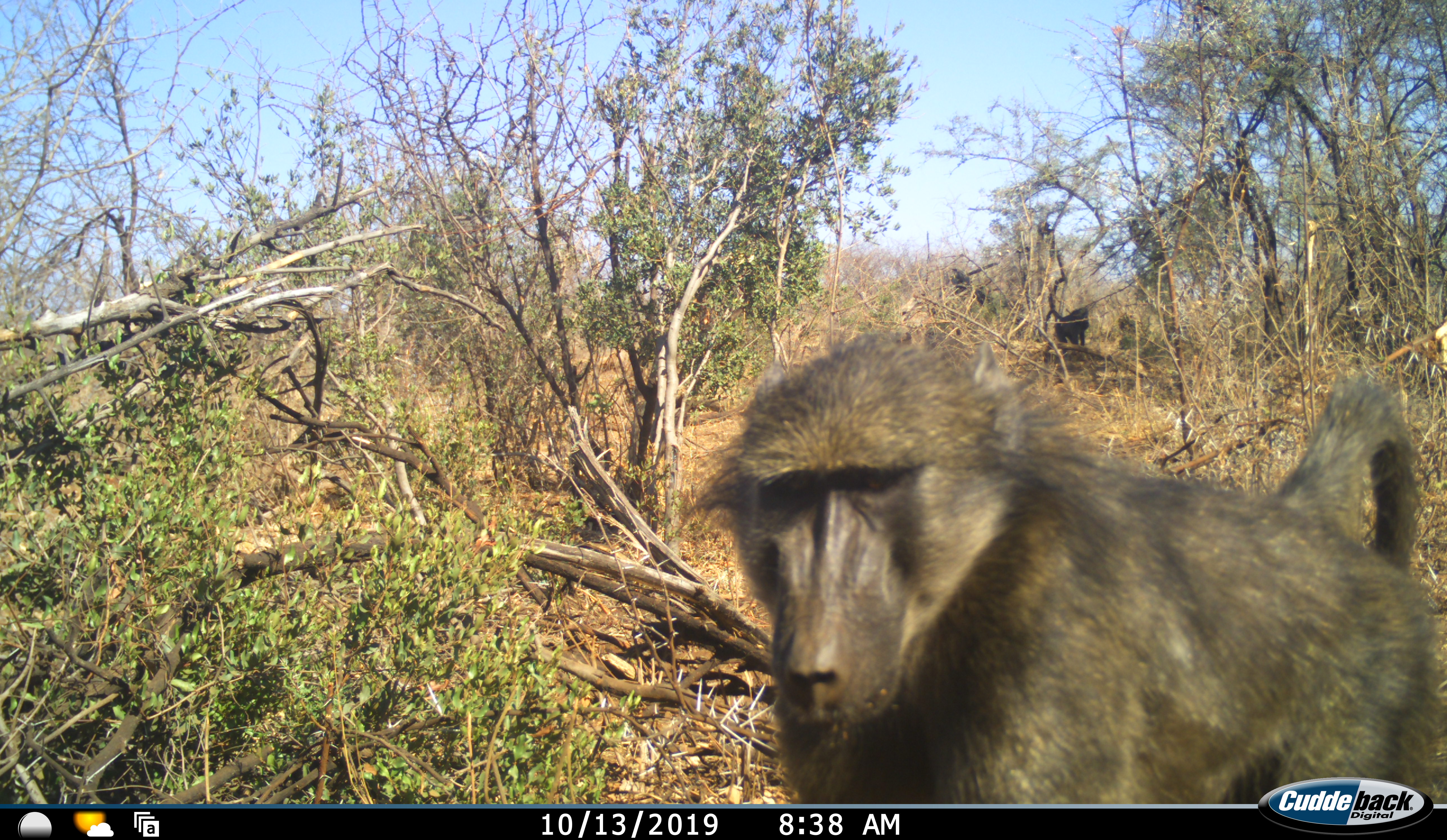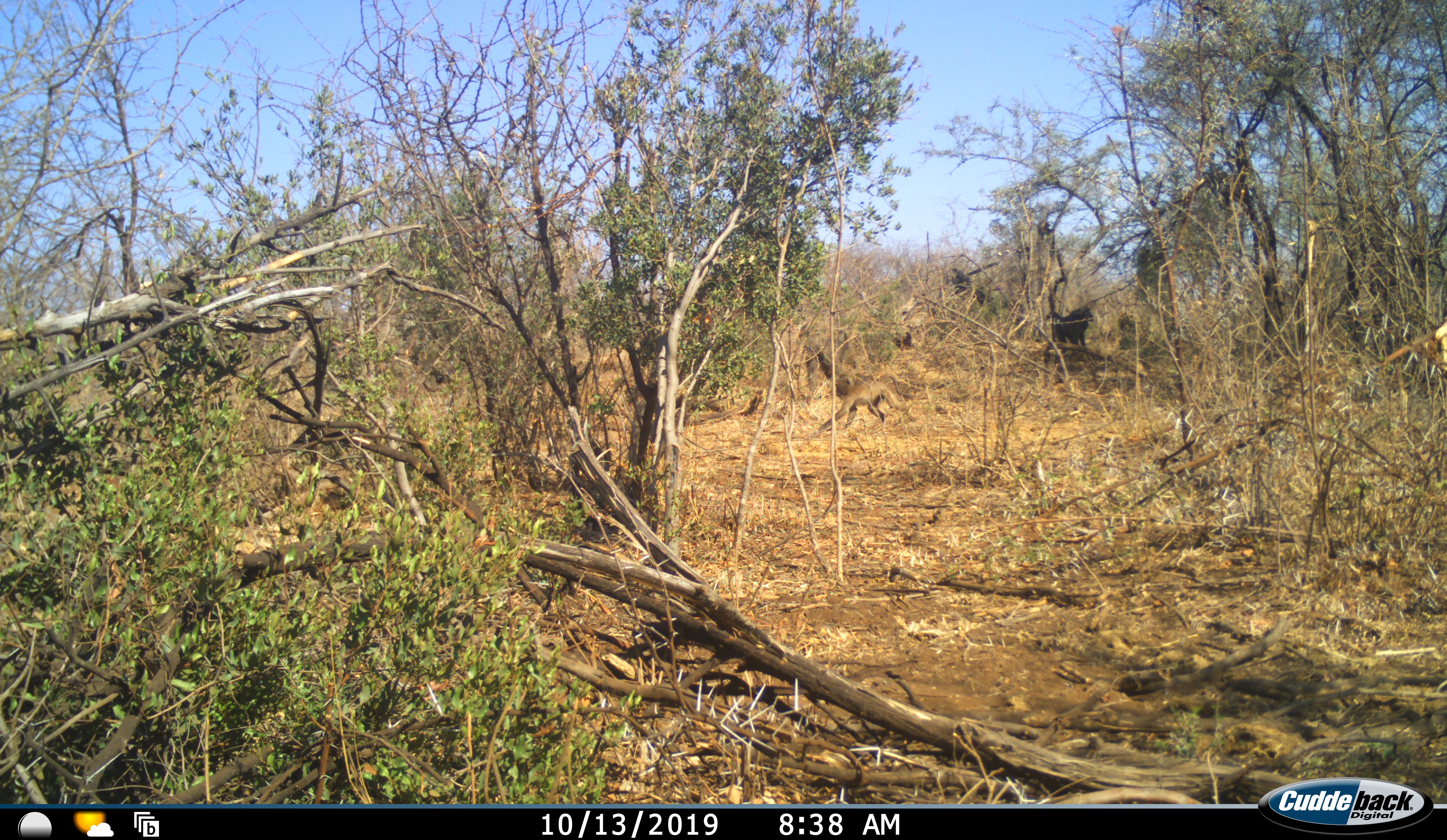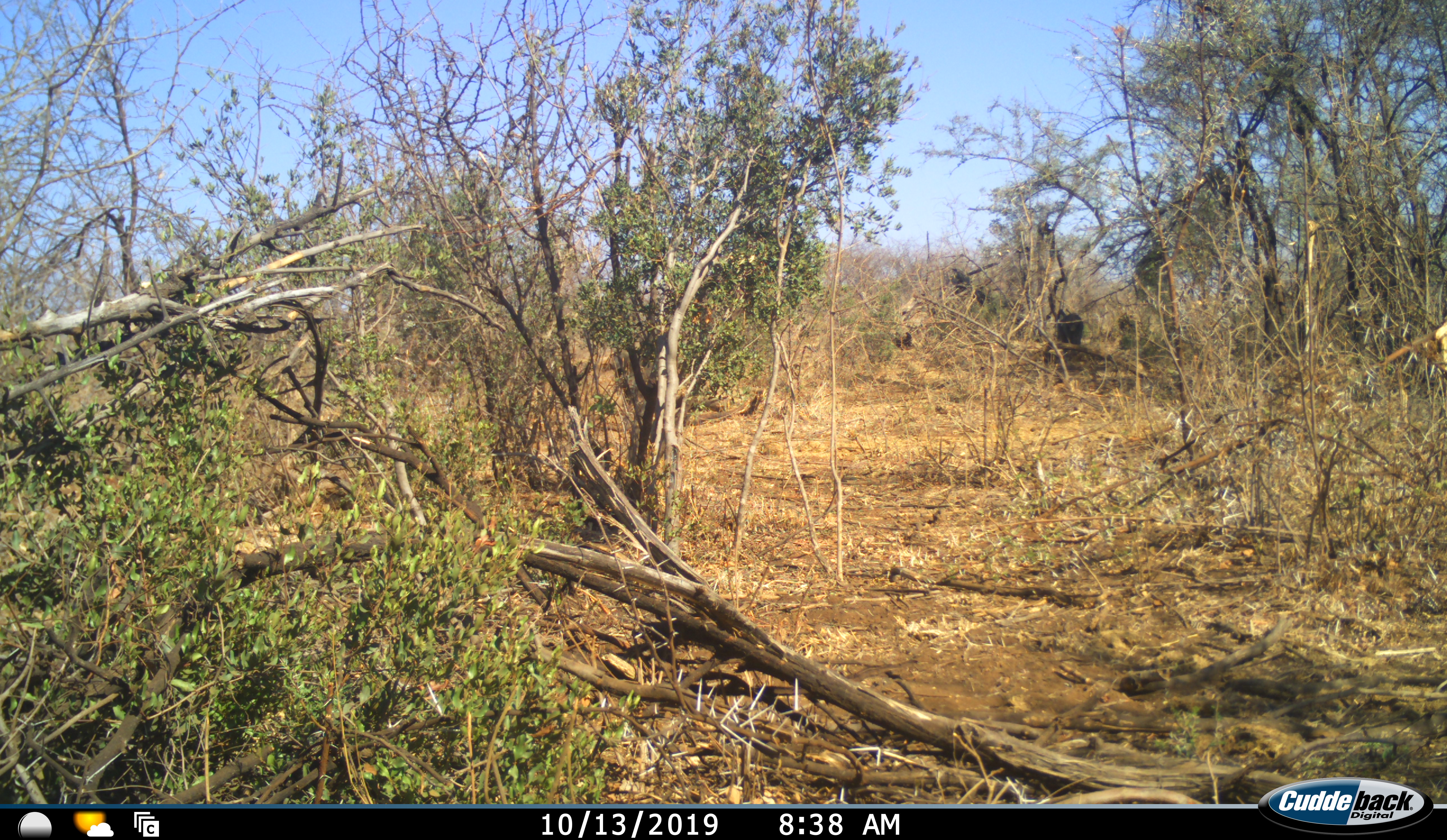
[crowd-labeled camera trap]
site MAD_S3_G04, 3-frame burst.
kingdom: Animalia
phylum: Chordata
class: Mammalia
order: Primates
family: Cercopithecidae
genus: Papio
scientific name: Papio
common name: baboon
Baboon (Papio), count 3. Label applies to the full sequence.